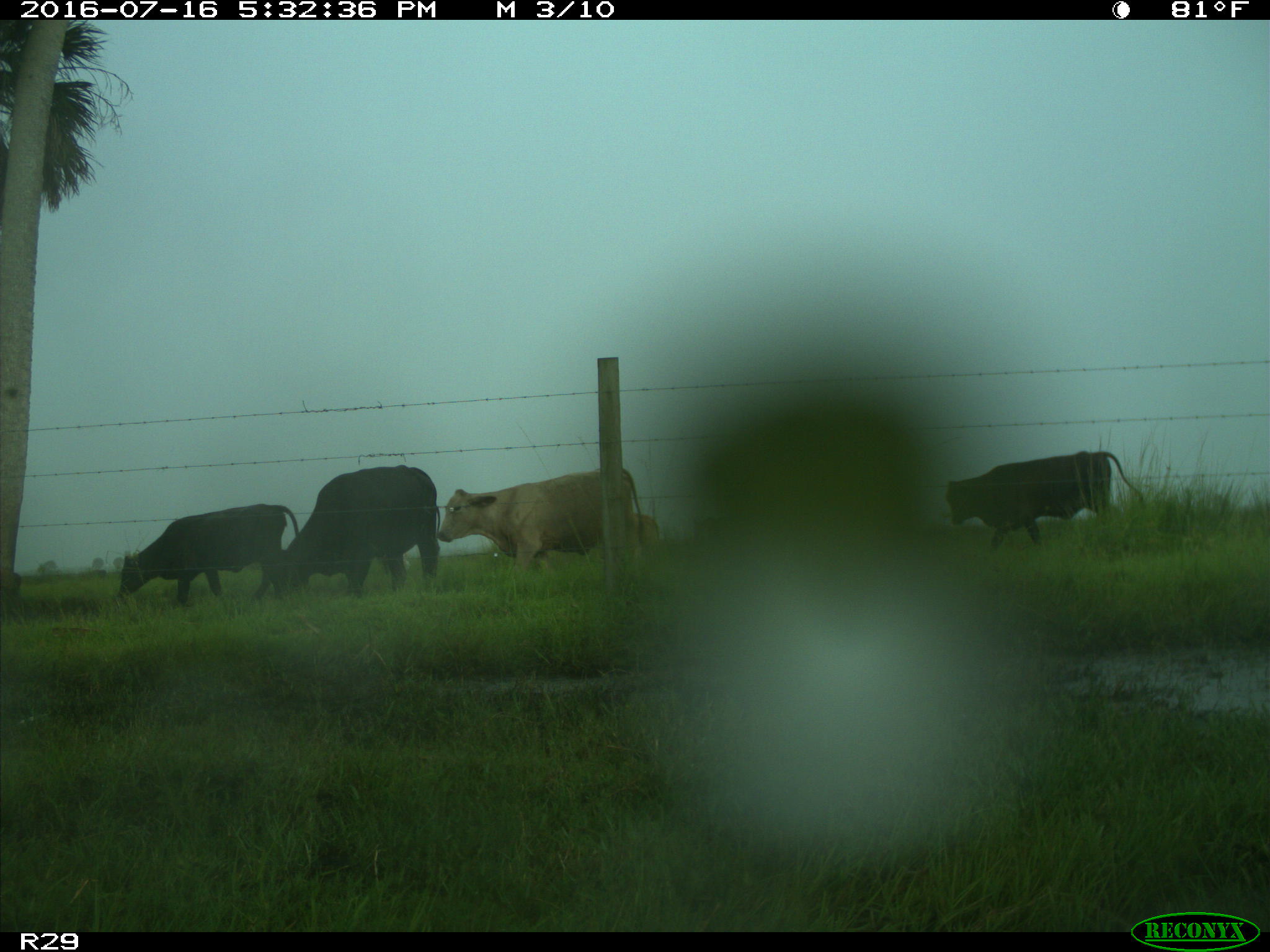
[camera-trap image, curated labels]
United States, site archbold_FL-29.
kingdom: Animalia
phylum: Chordata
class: Mammalia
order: Artiodactyla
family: Bovidae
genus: Bos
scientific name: Bos taurus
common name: domestic cow